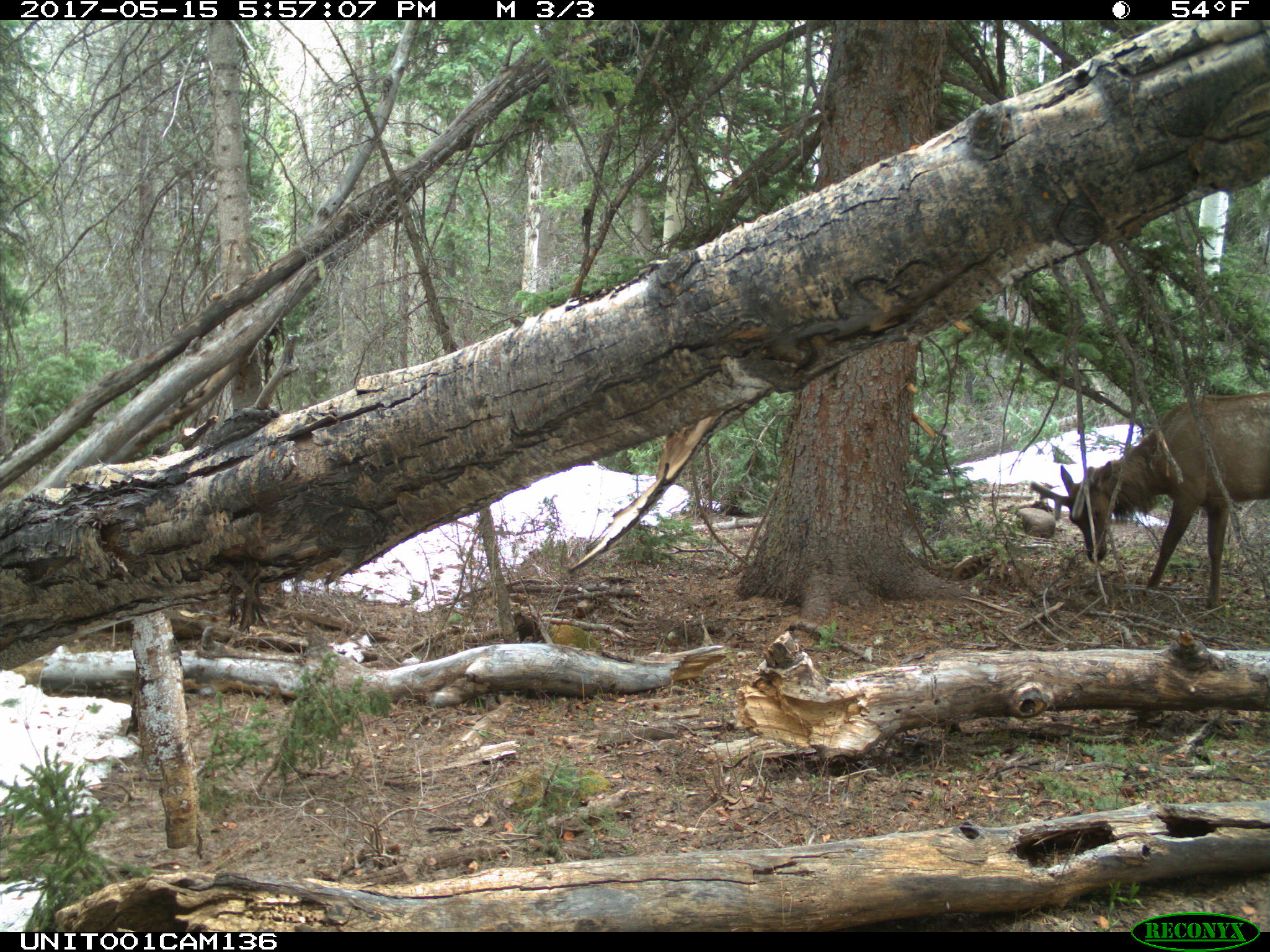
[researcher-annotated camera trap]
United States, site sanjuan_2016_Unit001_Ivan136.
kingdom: Animalia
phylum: Chordata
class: Mammalia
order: Artiodactyla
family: Cervidae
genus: Cervus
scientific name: Cervus elaphus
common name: red deer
Cervus elaphus (red deer).